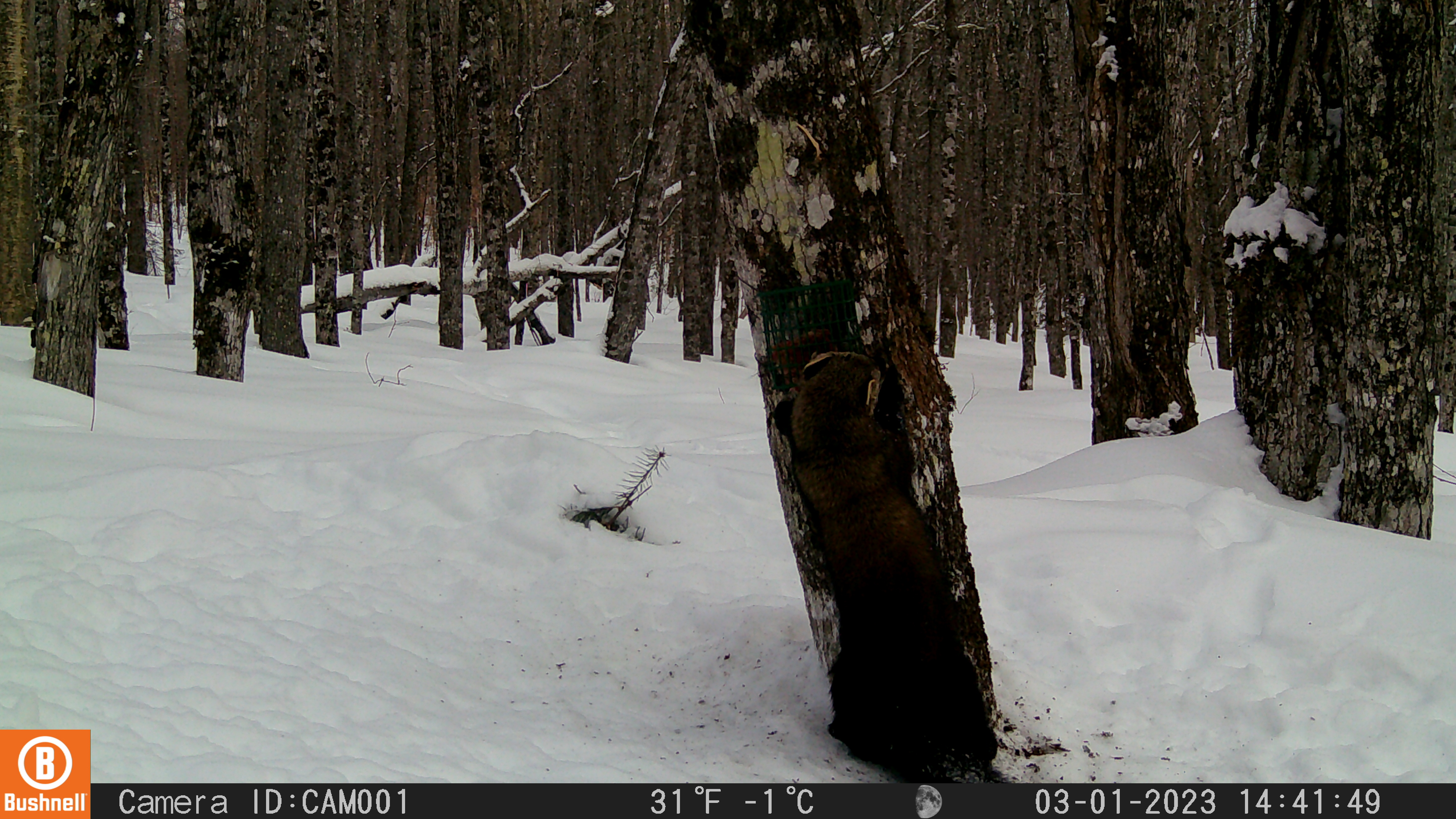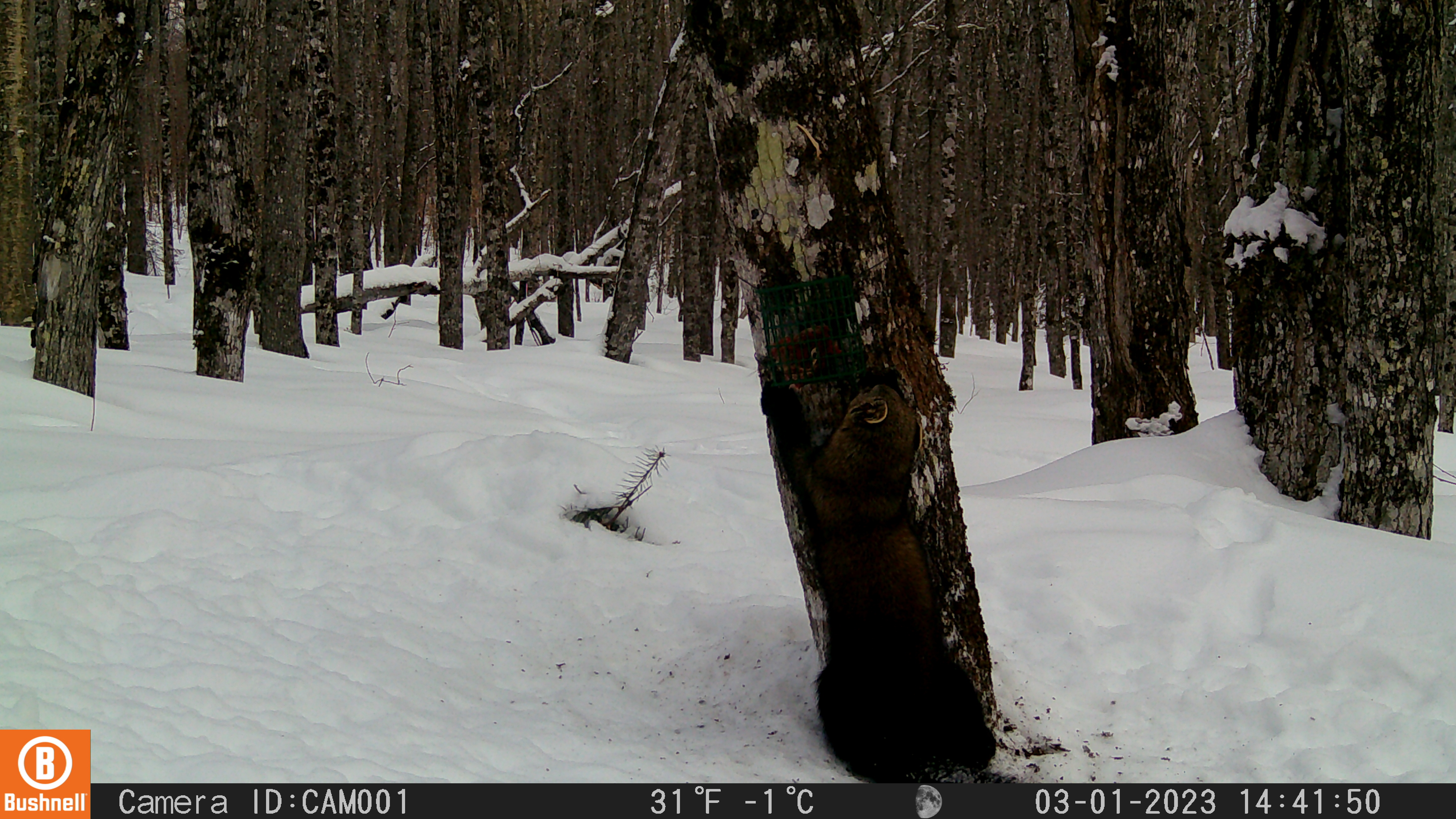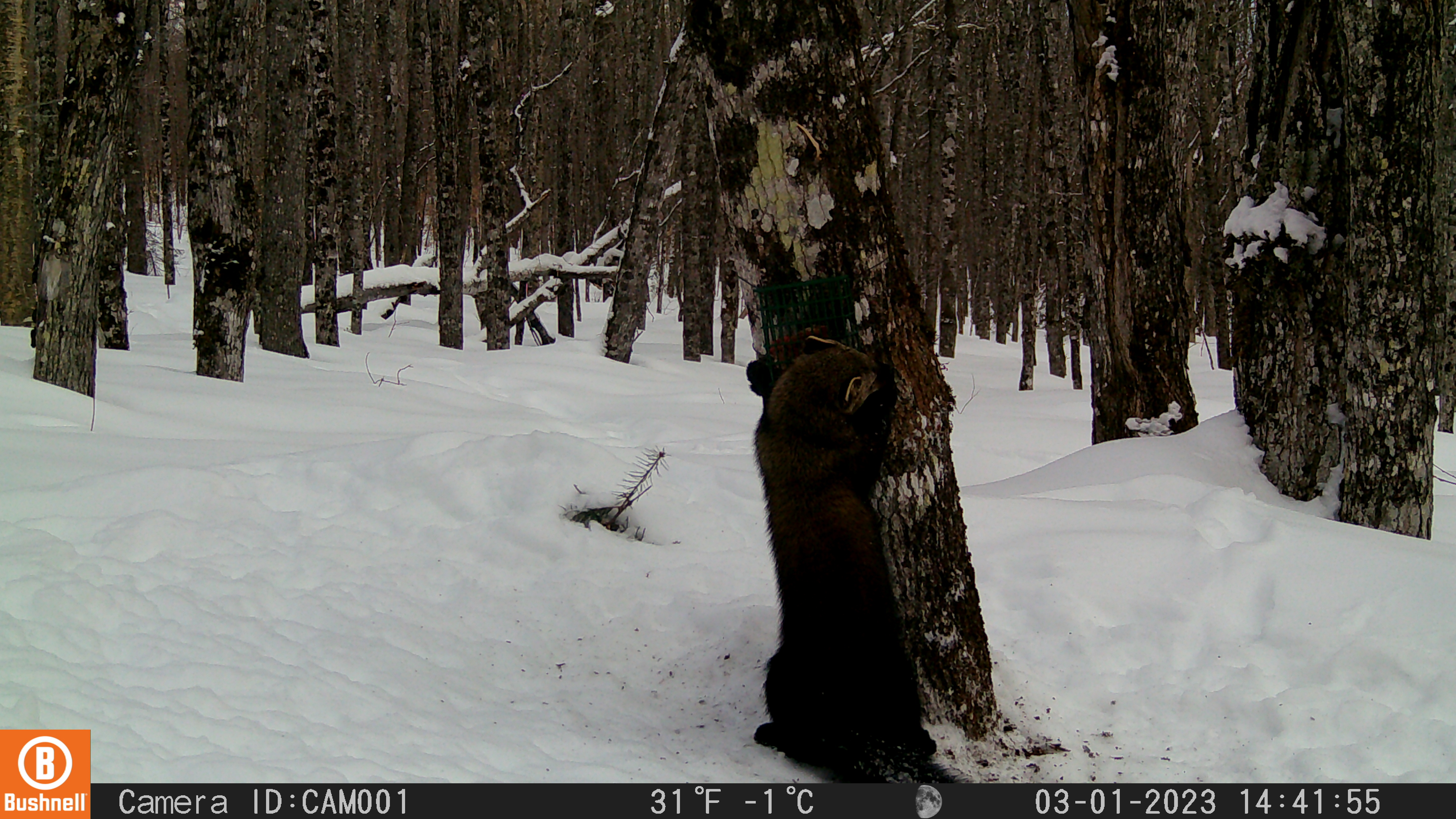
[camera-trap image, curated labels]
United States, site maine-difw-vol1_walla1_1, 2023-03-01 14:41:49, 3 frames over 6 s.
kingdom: Animalia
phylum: Chordata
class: Mammalia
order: Carnivora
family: Mustelidae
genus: Pekania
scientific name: Pekania pennanti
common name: fisher